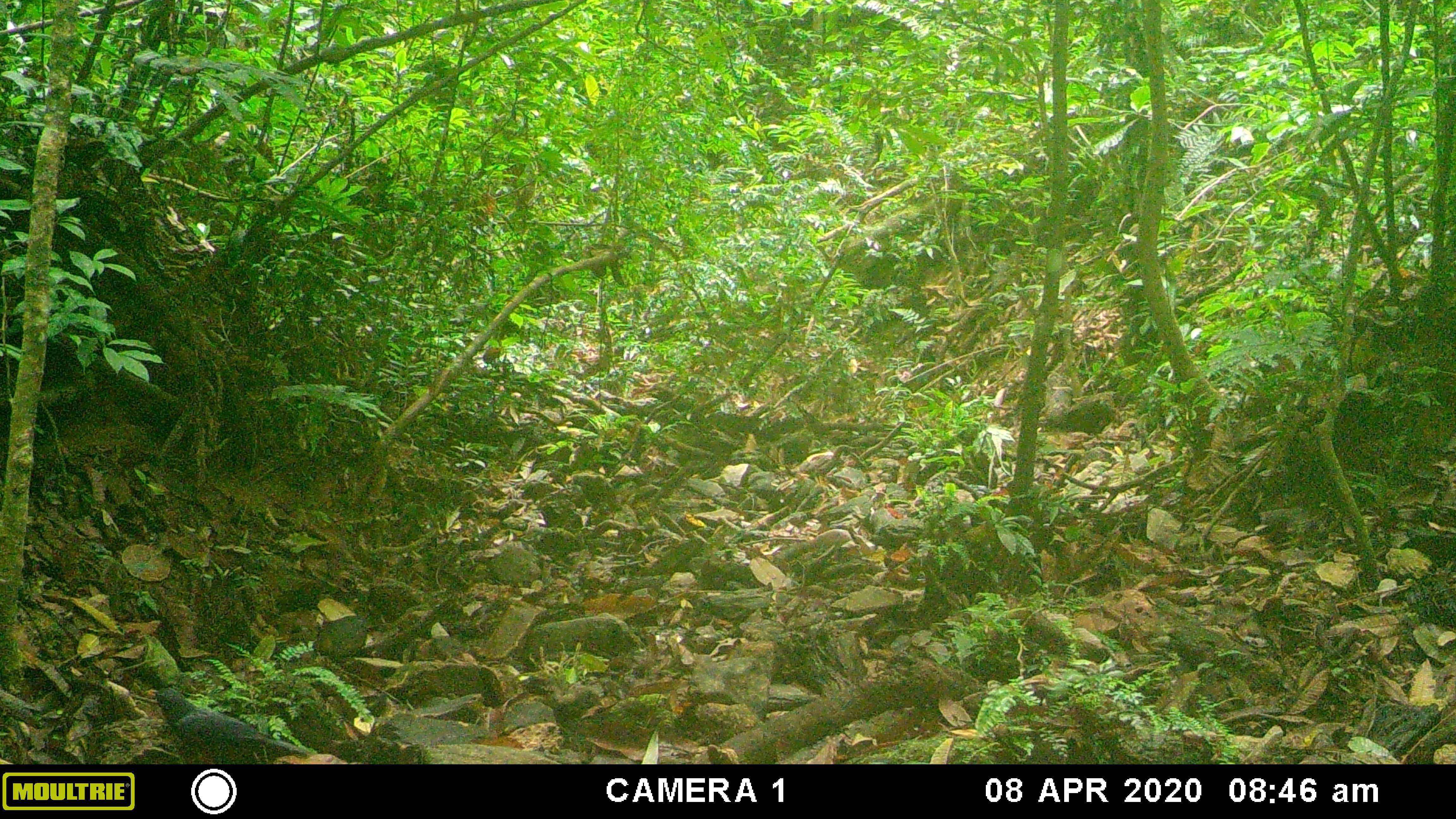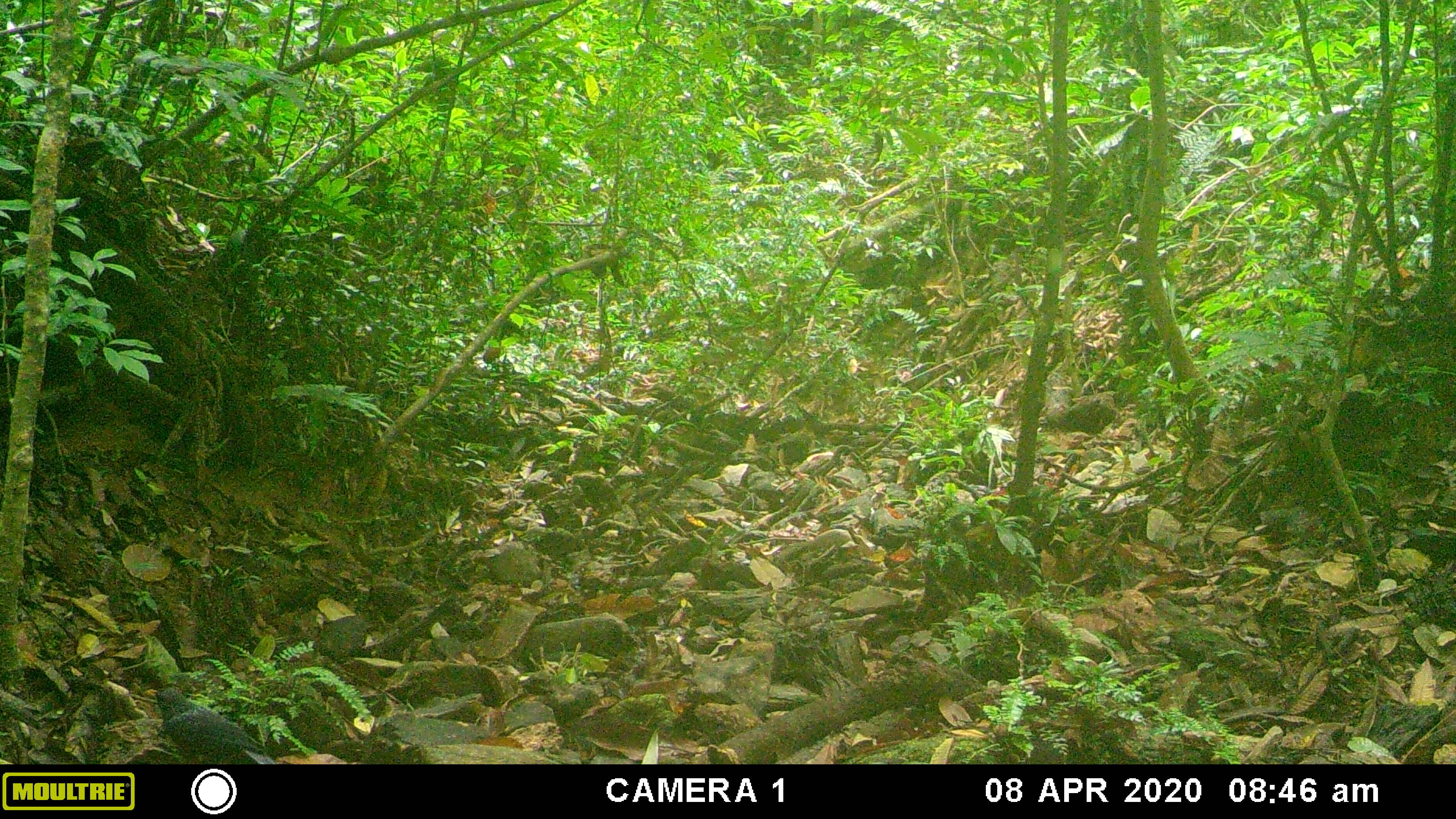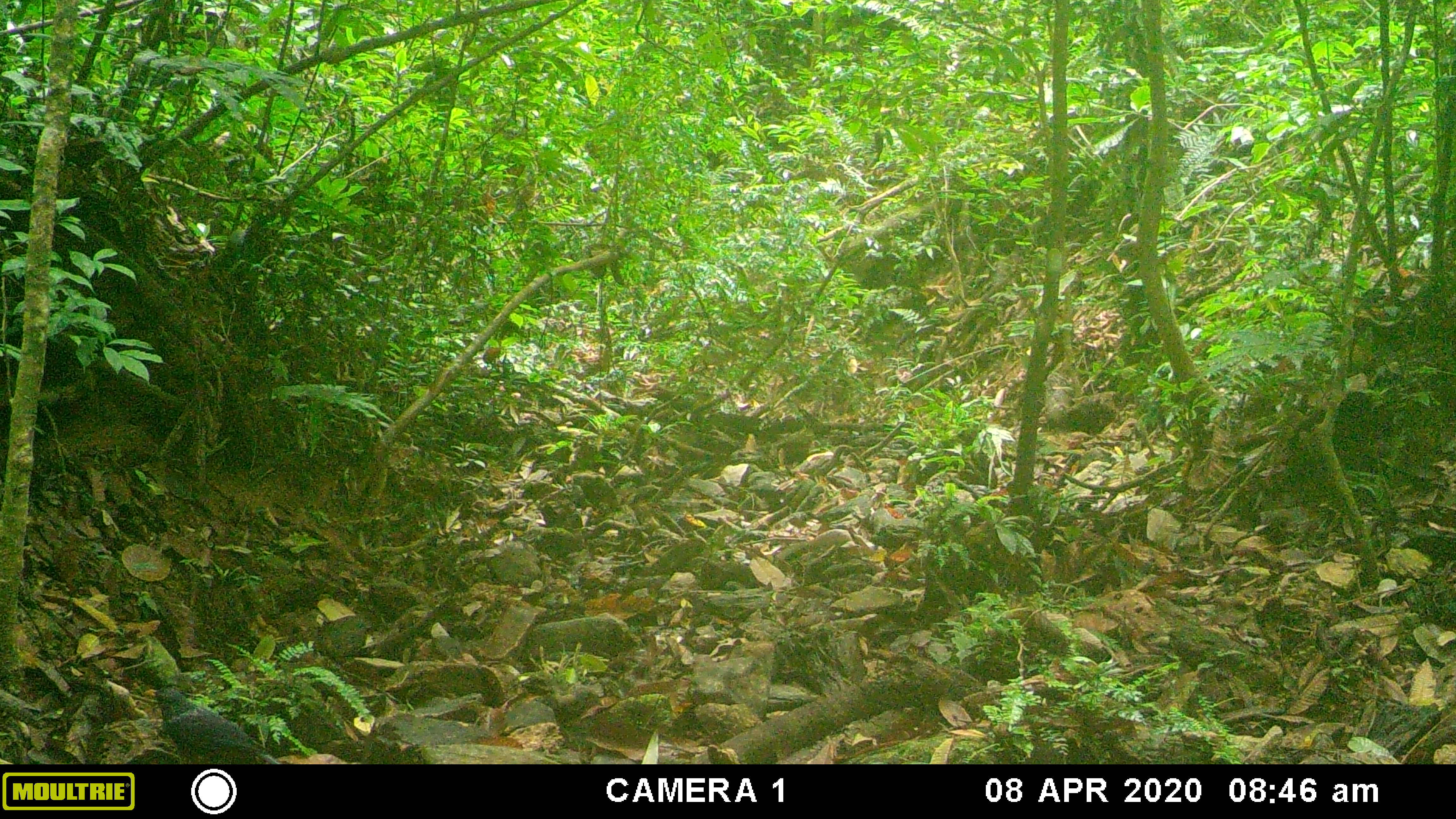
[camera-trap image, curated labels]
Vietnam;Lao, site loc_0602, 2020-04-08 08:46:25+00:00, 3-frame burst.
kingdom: Animalia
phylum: Chordata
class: Aves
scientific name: Aves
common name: bird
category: unidentified bird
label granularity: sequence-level